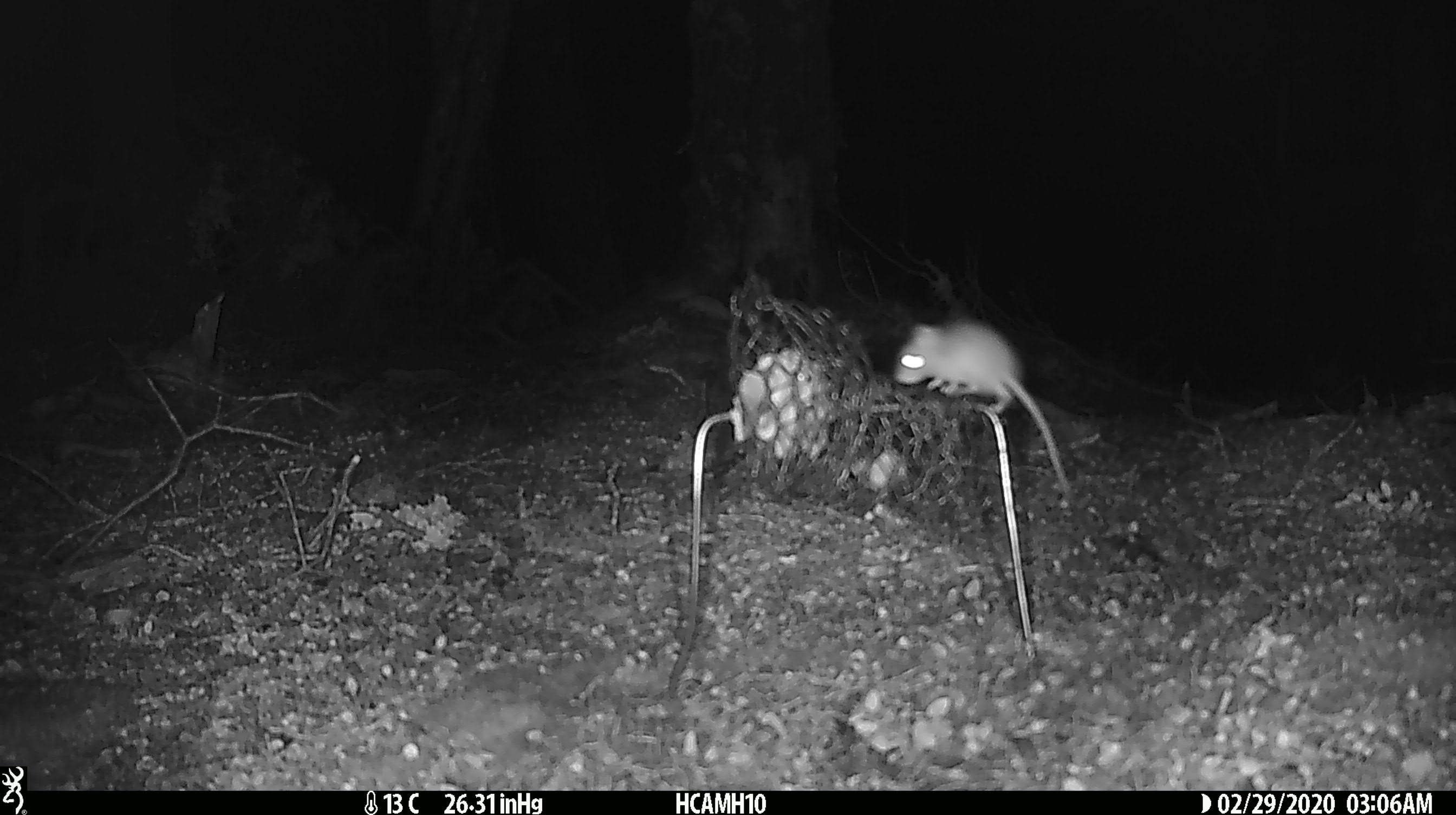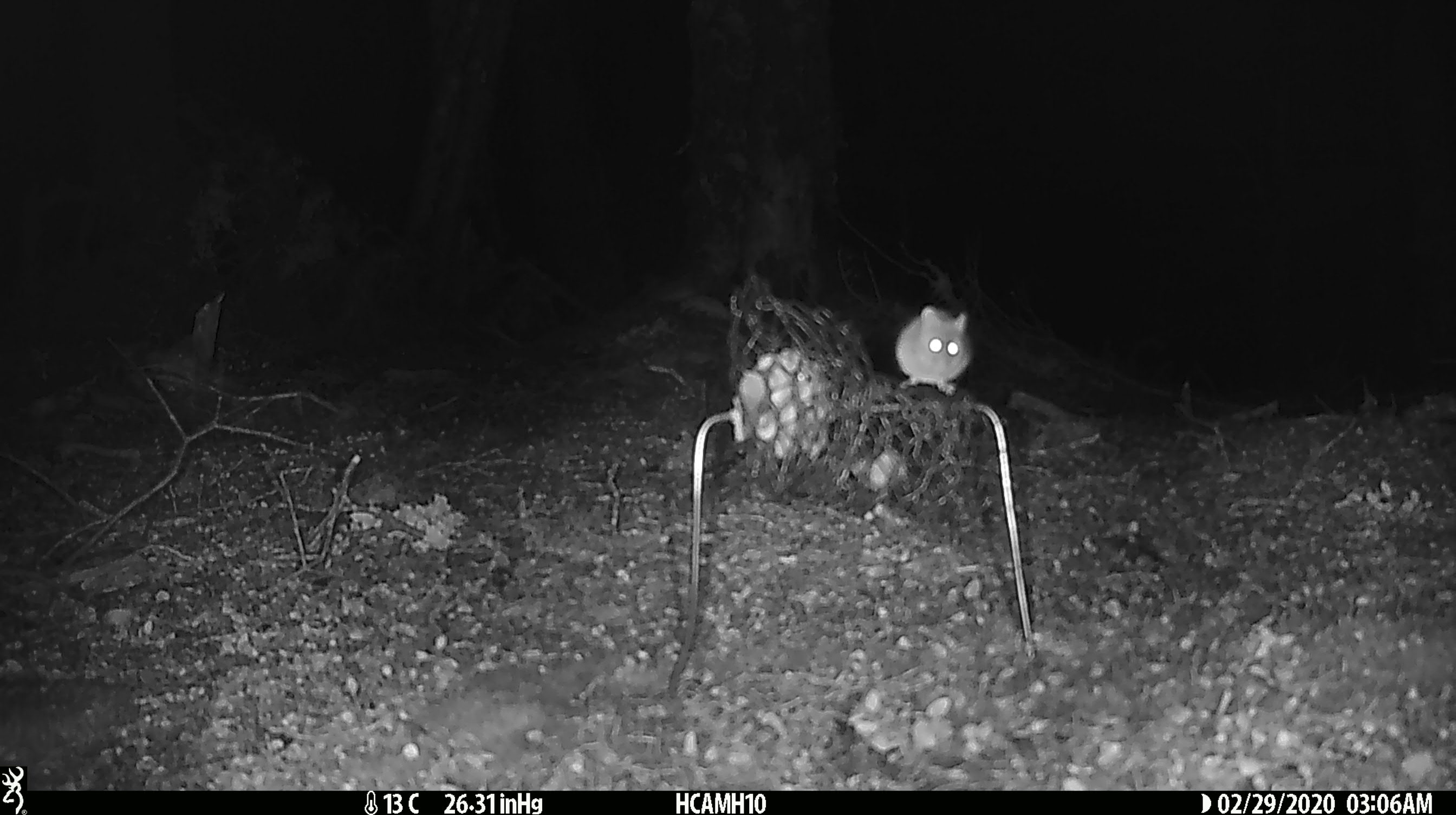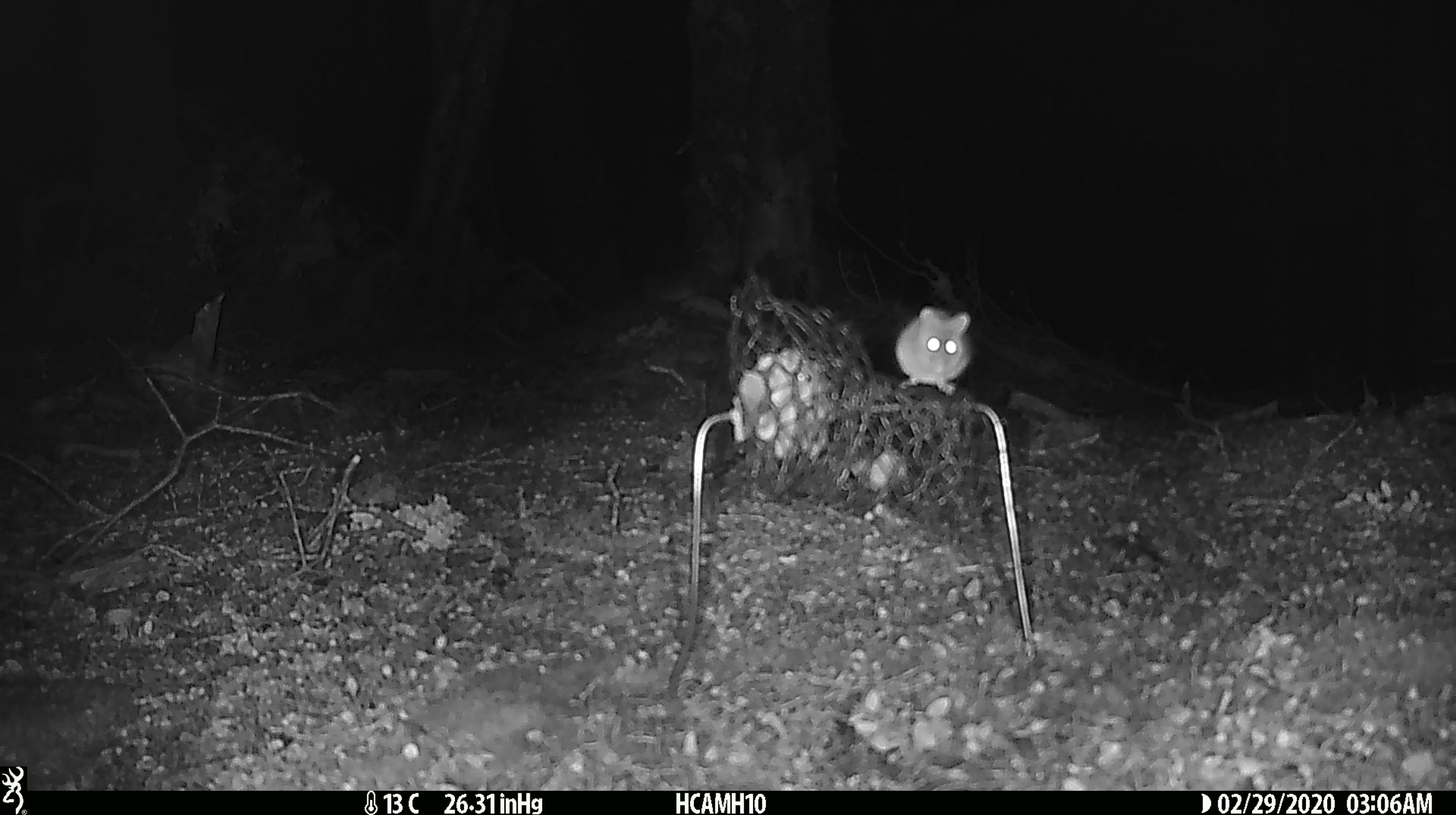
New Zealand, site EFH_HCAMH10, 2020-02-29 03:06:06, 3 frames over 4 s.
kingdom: Animalia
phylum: Chordata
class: Mammalia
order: Rodentia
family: Muridae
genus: Mus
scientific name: Mus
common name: mouse